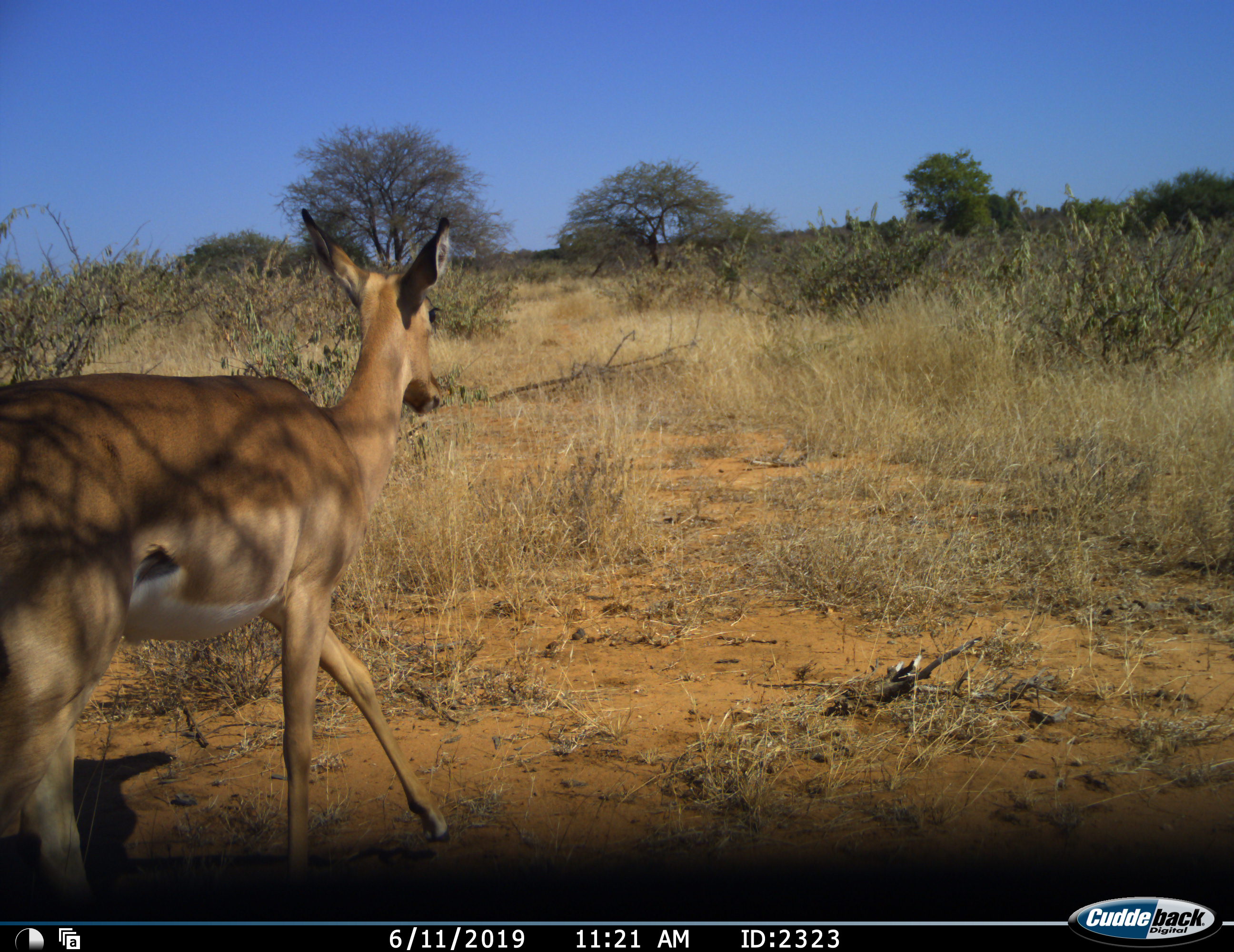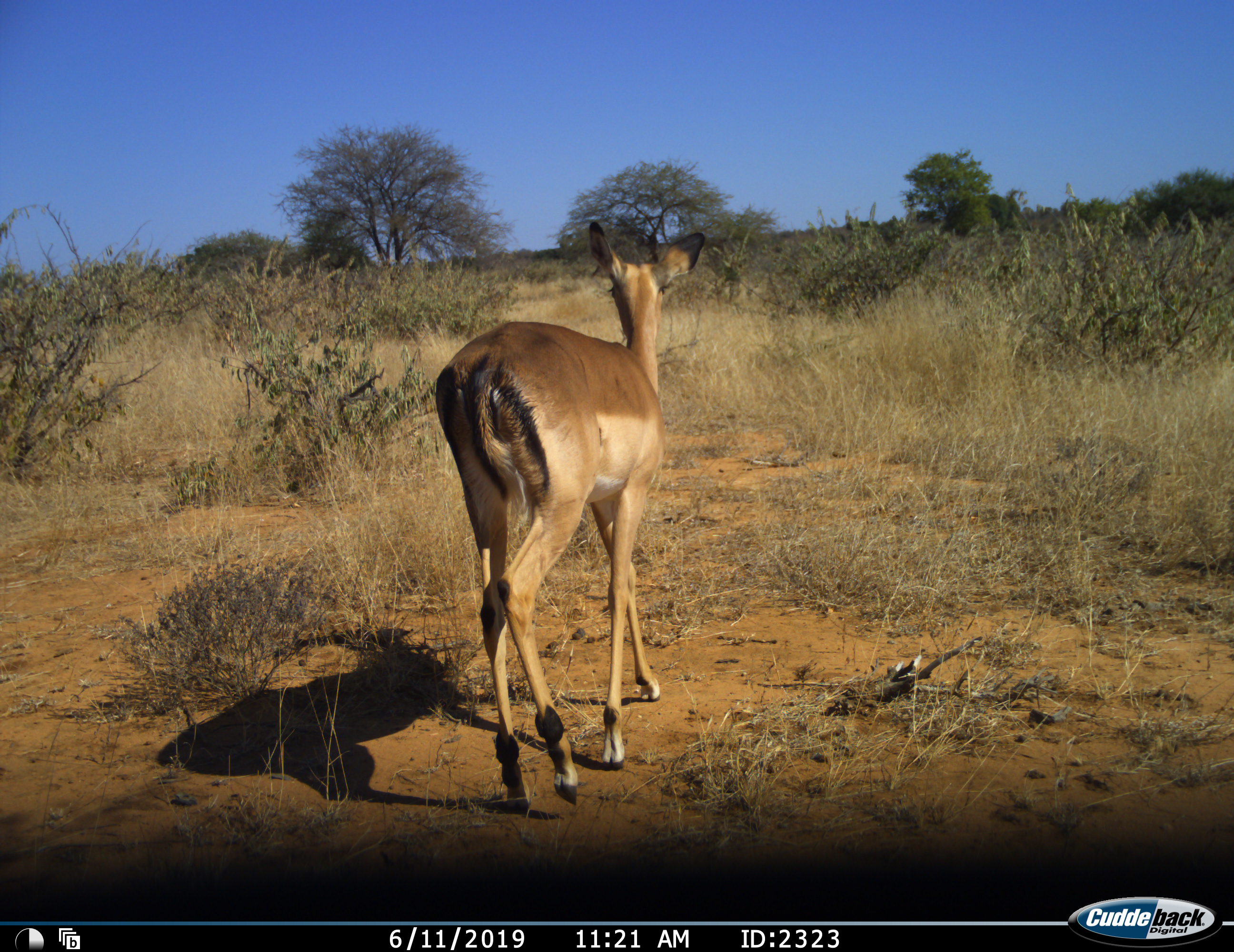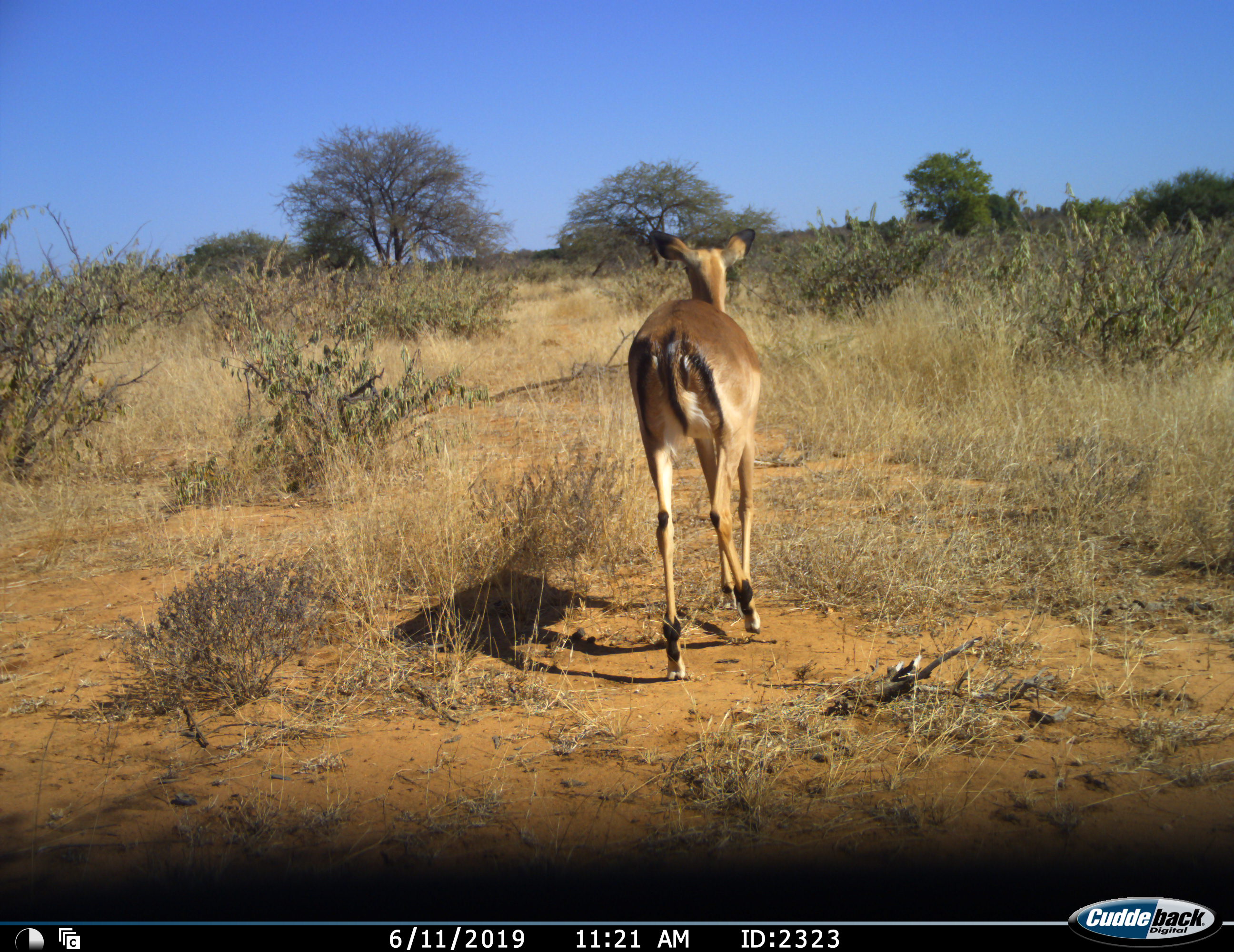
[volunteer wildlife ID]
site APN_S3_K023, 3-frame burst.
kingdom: Animalia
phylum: Chordata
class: Mammalia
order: Artiodactyla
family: Bovidae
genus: Aepyceros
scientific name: Aepyceros melampus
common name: impala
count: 1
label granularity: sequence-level